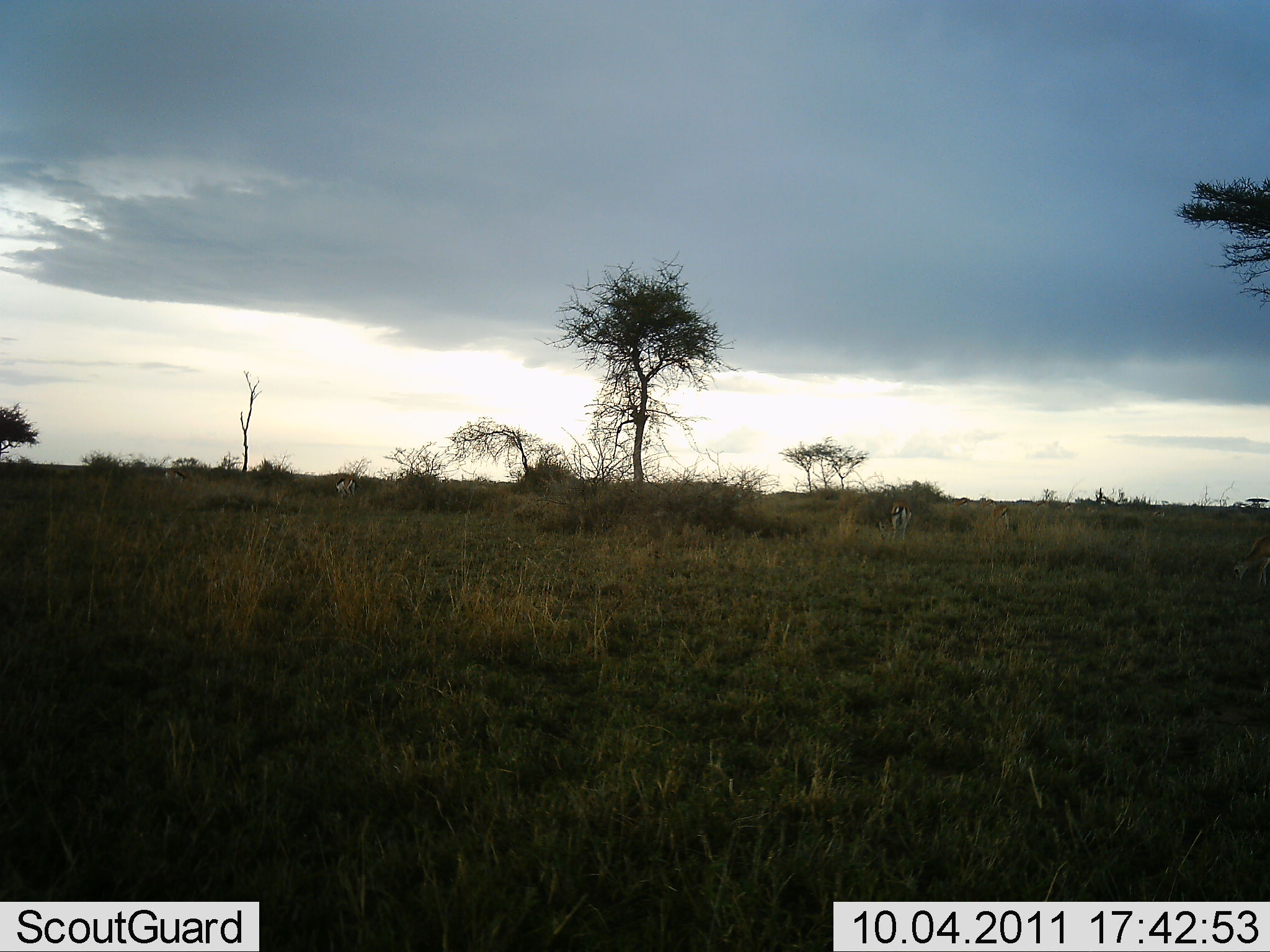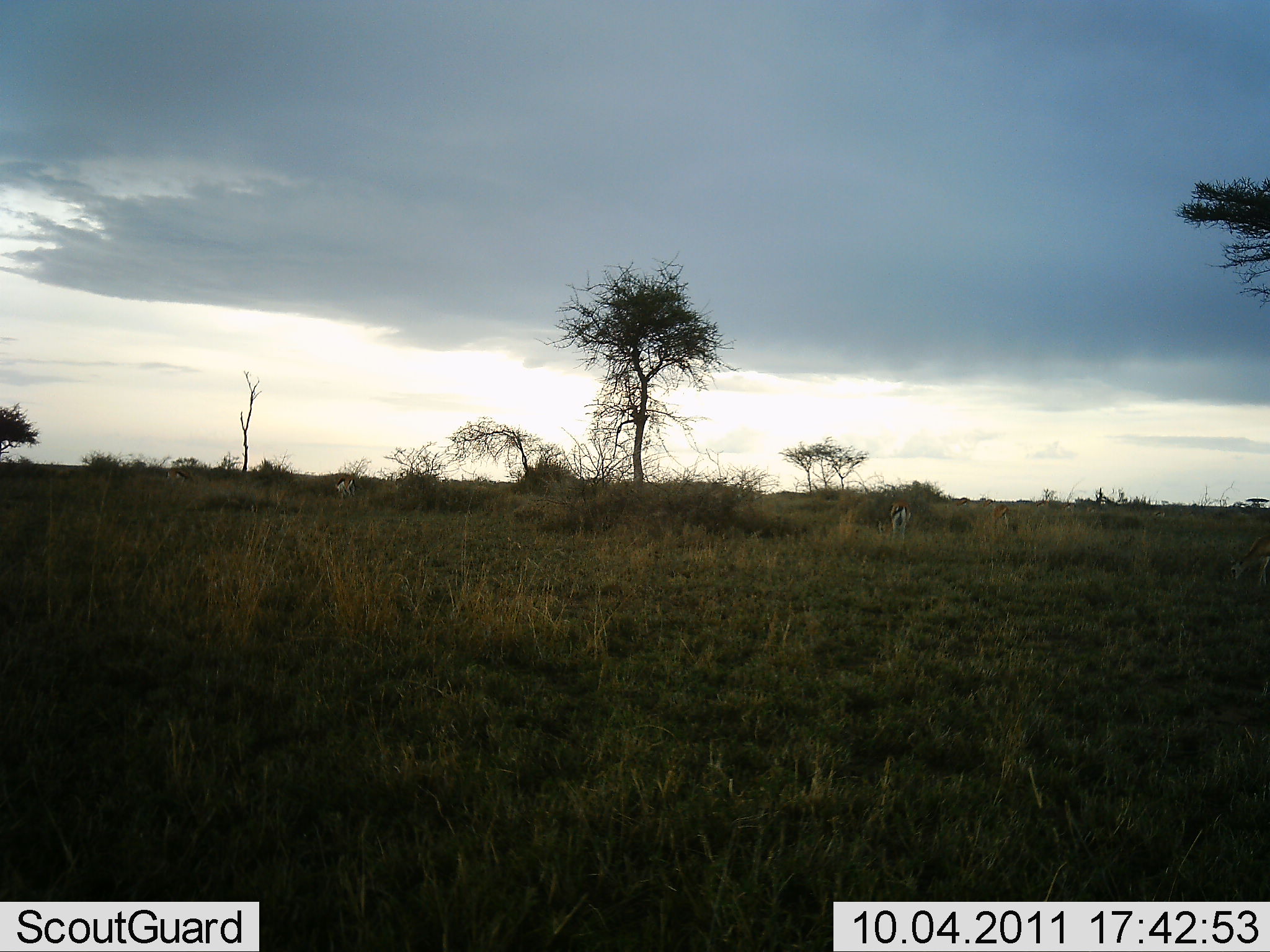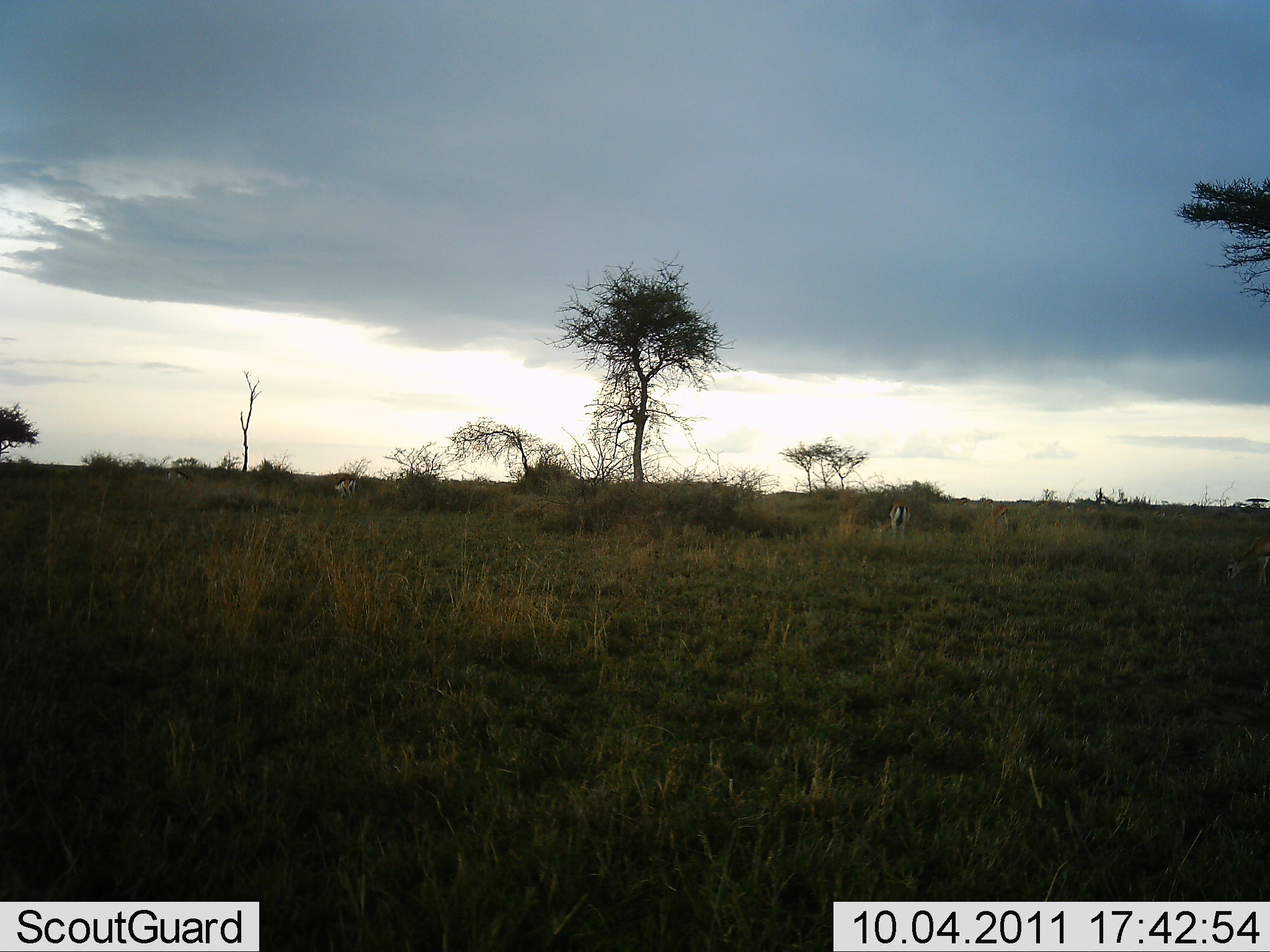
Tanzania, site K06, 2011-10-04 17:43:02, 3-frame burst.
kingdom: Animalia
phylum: Chordata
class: Mammalia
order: Artiodactyla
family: Bovidae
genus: Eudorcas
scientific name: Eudorcas thomsonii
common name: thomson's gazelle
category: gazellethomsons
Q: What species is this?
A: Gazellethomsons (thomson's gazelle) (Eudorcas thomsonii).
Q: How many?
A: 2.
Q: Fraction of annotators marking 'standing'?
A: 45%.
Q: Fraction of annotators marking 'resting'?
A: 0%.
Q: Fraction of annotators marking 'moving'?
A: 0%.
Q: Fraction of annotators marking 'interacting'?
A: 0%.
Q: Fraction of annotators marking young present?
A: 0%.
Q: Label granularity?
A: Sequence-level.